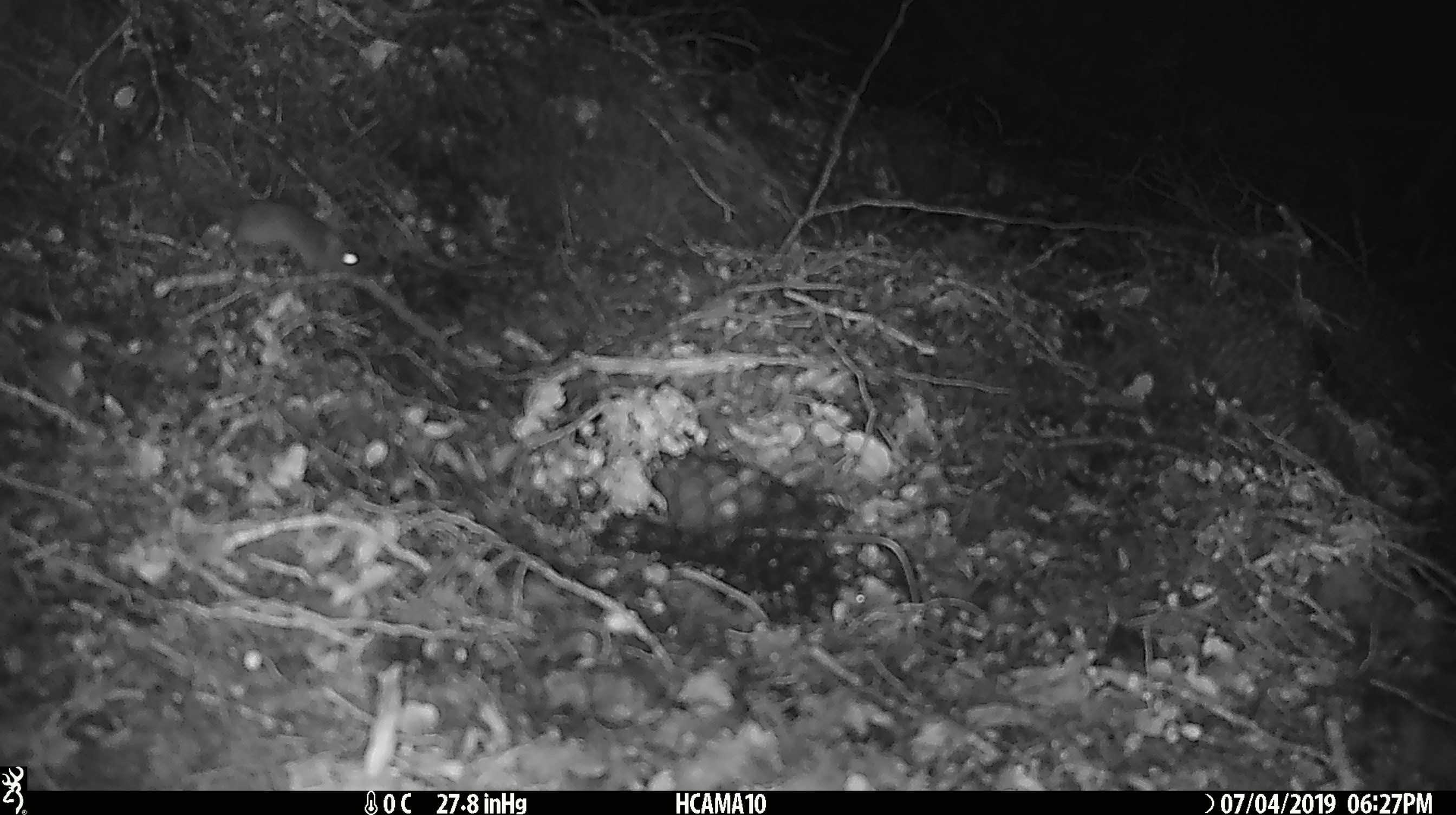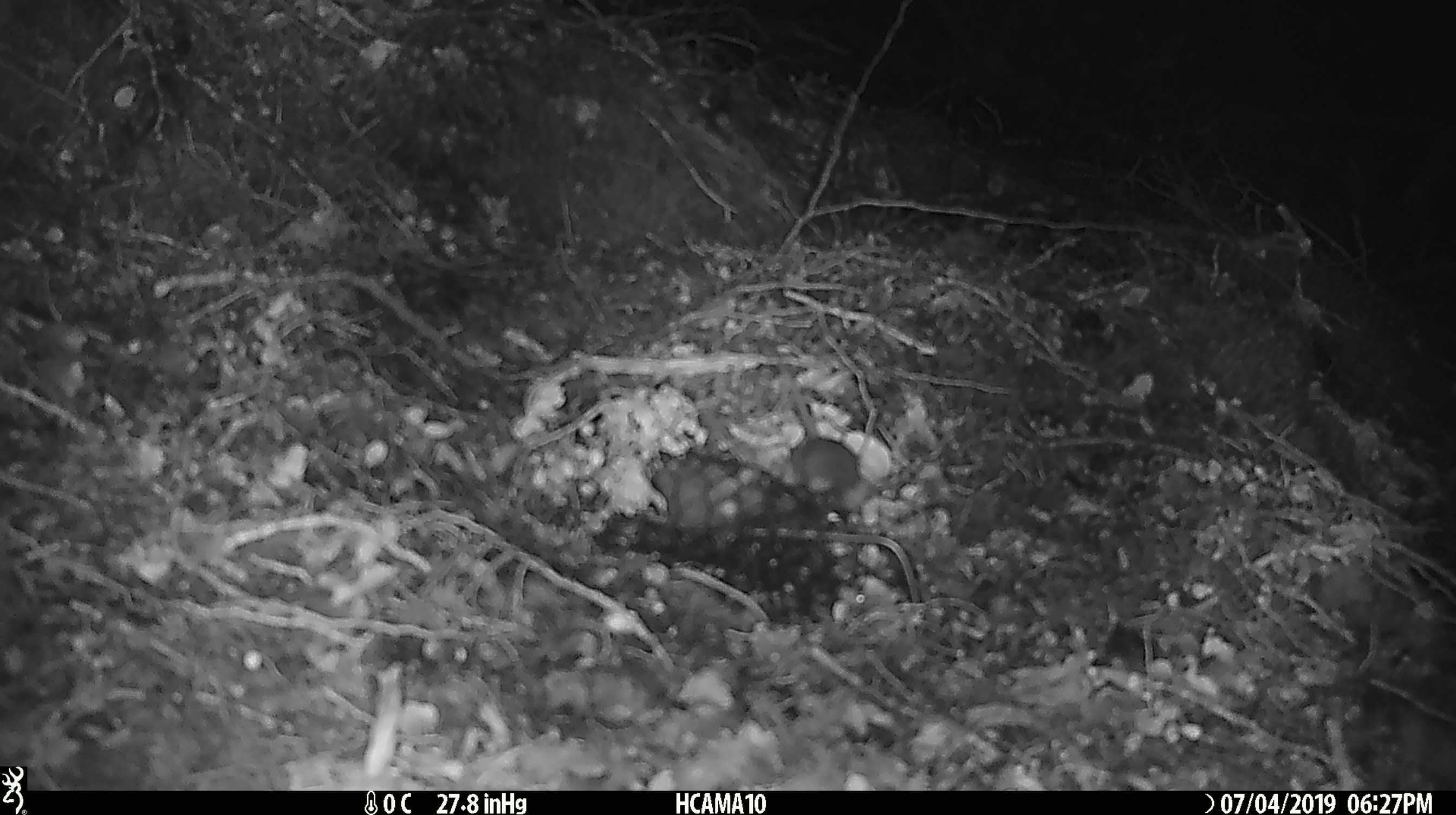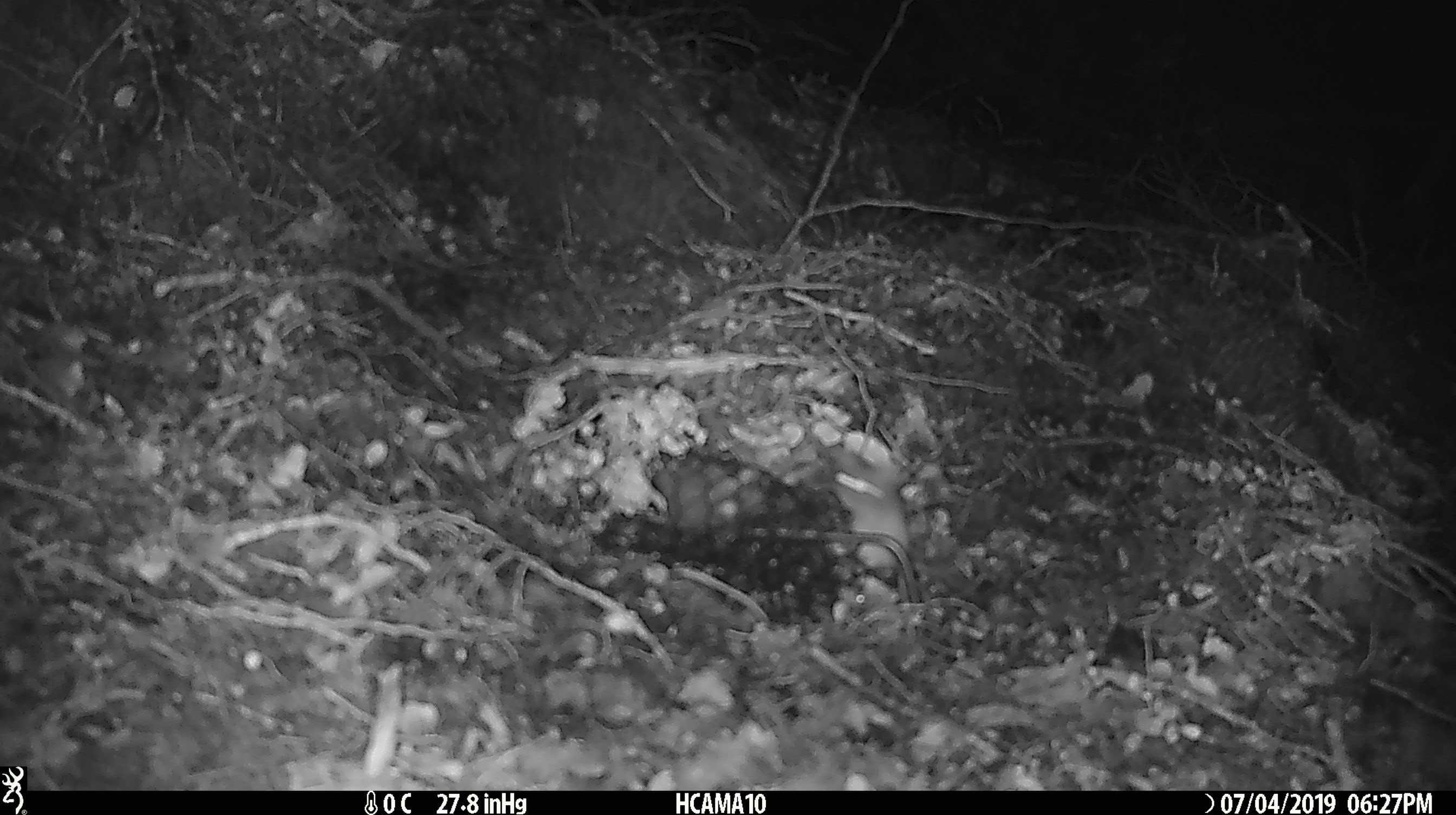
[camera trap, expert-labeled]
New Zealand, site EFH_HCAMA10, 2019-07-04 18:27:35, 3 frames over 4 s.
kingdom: Animalia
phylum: Chordata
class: Mammalia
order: Rodentia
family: Muridae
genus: Mus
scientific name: Mus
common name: mouse